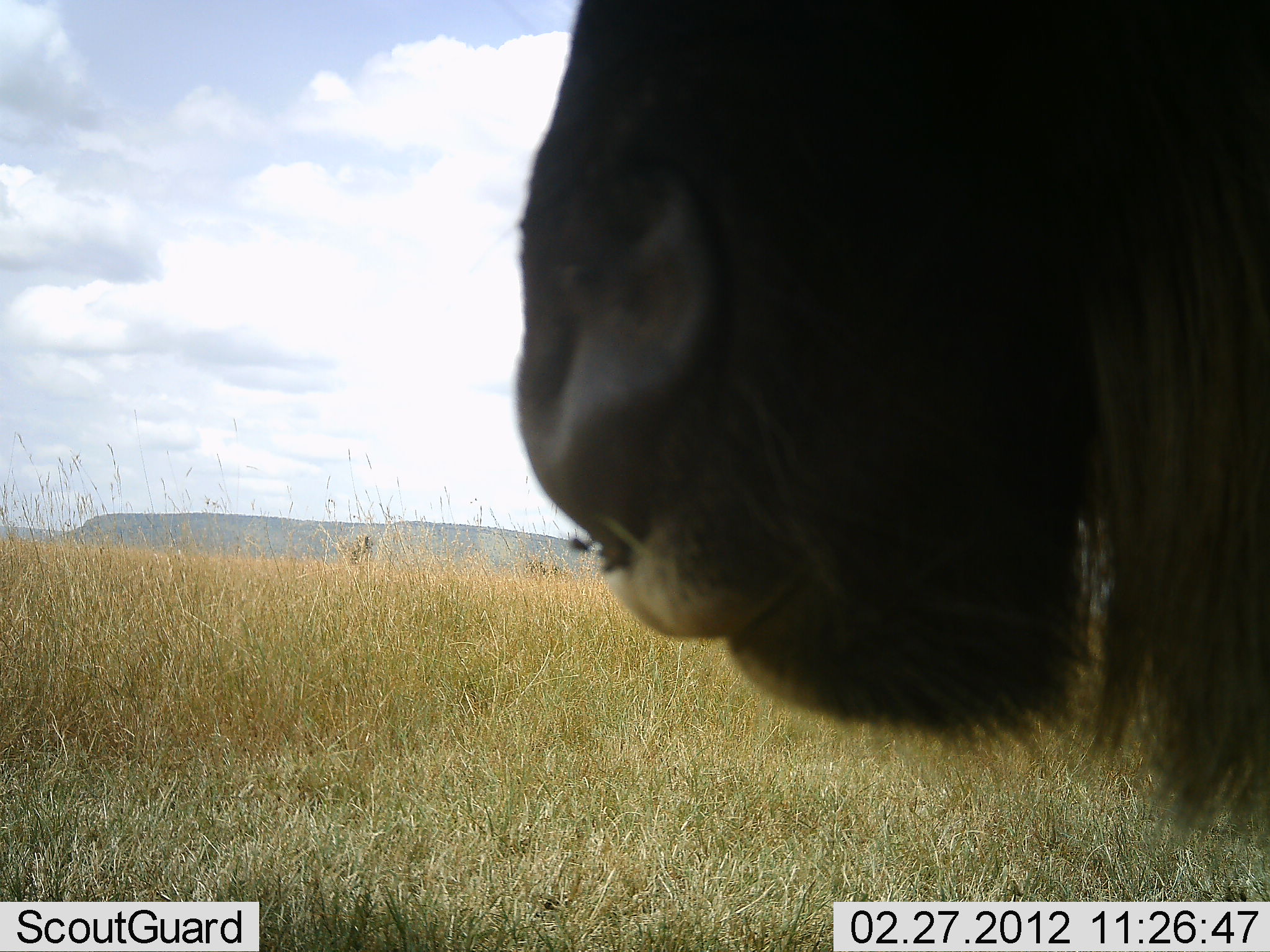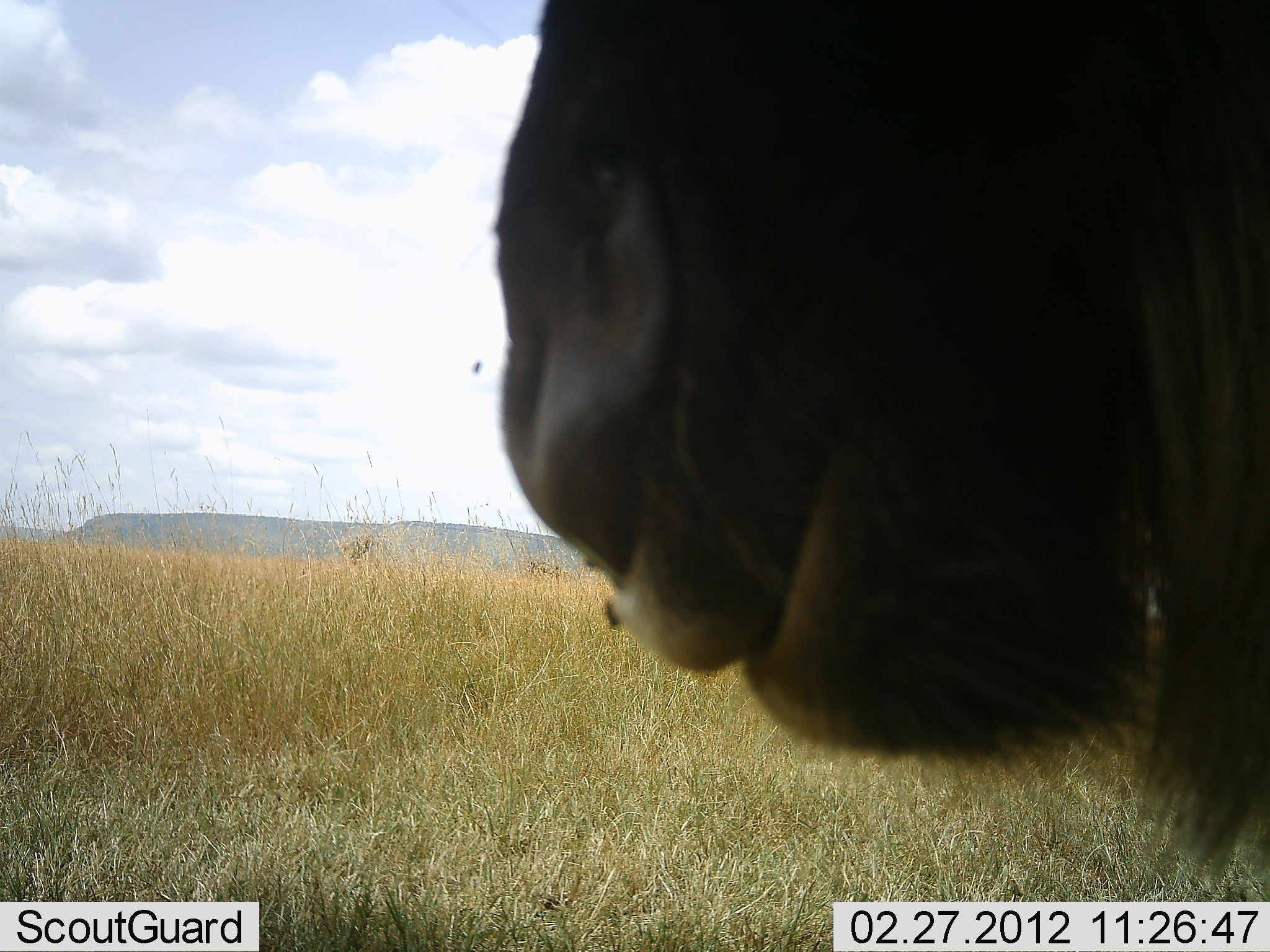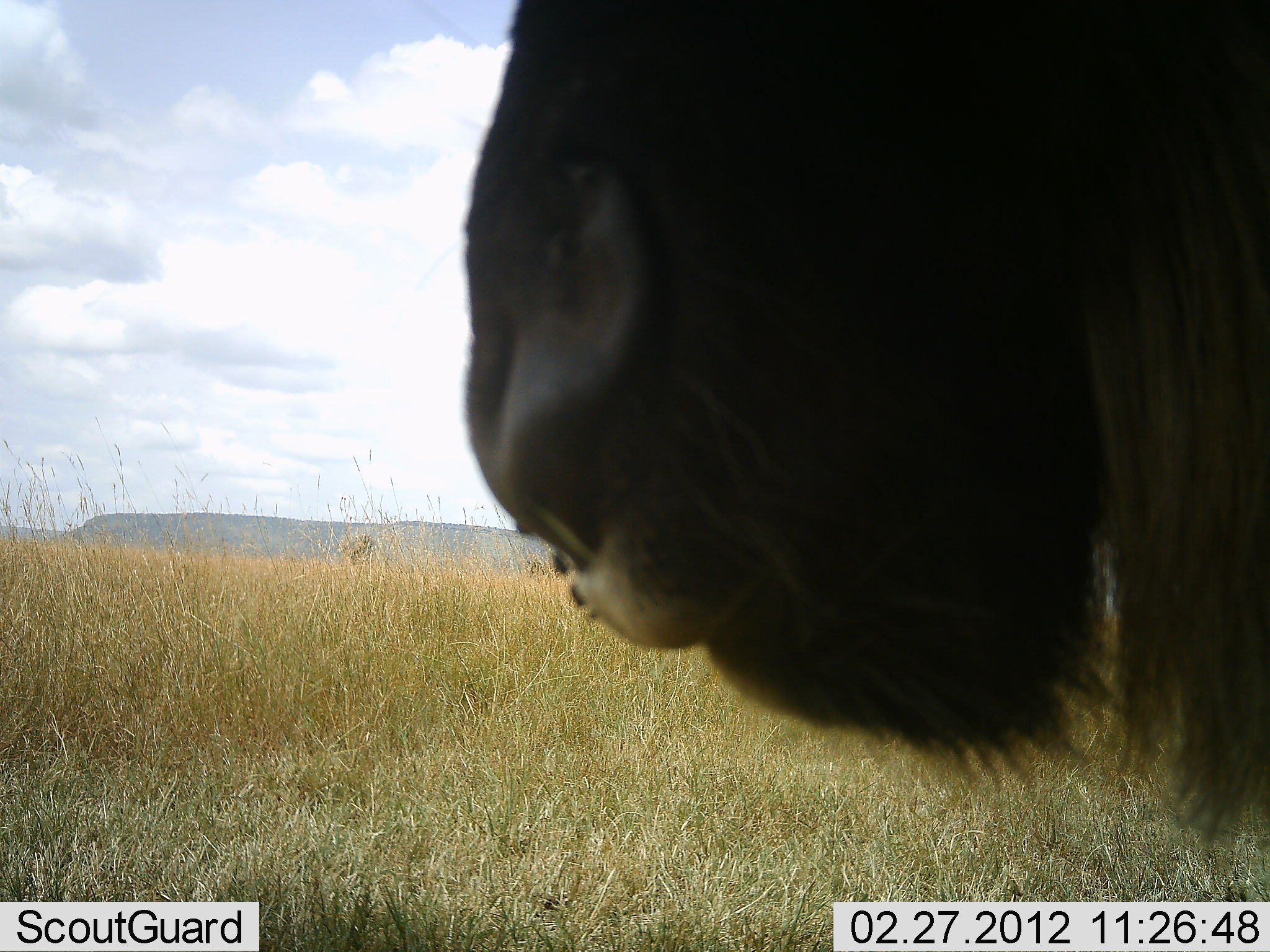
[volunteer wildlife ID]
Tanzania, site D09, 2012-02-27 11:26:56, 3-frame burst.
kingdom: Animalia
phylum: Chordata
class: Mammalia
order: Artiodactyla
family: Bovidae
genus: Connochaetes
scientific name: Connochaetes taurinus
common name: blue wildebeest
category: wildebeest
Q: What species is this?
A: Wildebeest (blue wildebeest) (Connochaetes taurinus).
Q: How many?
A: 1.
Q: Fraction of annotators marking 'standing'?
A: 92%.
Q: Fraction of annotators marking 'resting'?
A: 0%.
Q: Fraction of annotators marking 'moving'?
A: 0%.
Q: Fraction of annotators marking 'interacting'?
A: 0%.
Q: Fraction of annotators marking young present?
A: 0%.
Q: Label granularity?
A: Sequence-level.